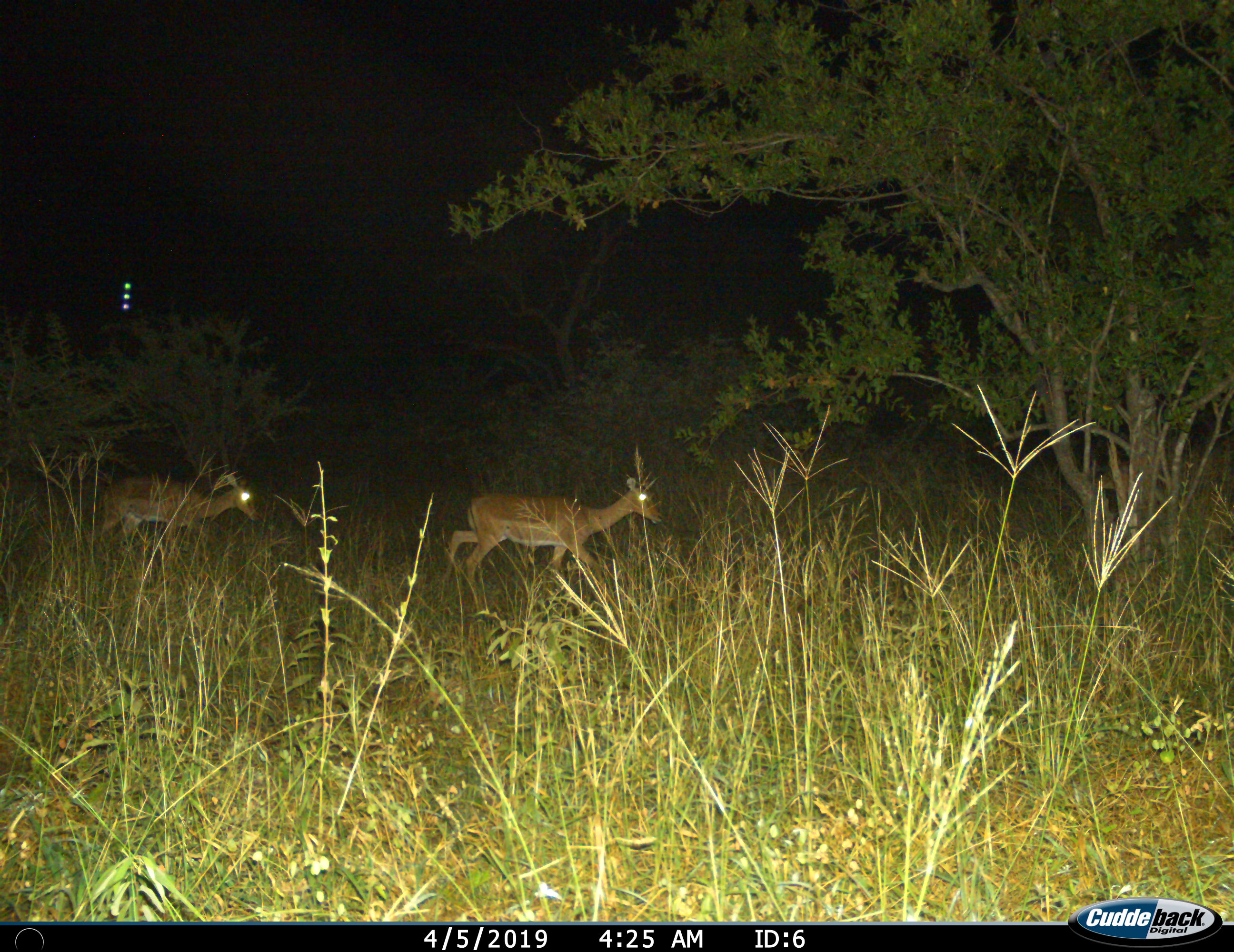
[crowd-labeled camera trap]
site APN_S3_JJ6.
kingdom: Animalia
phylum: Chordata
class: Mammalia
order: Artiodactyla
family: Bovidae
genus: Aepyceros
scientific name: Aepyceros melampus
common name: impala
Impala (Aepyceros melampus), count 2. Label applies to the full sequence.